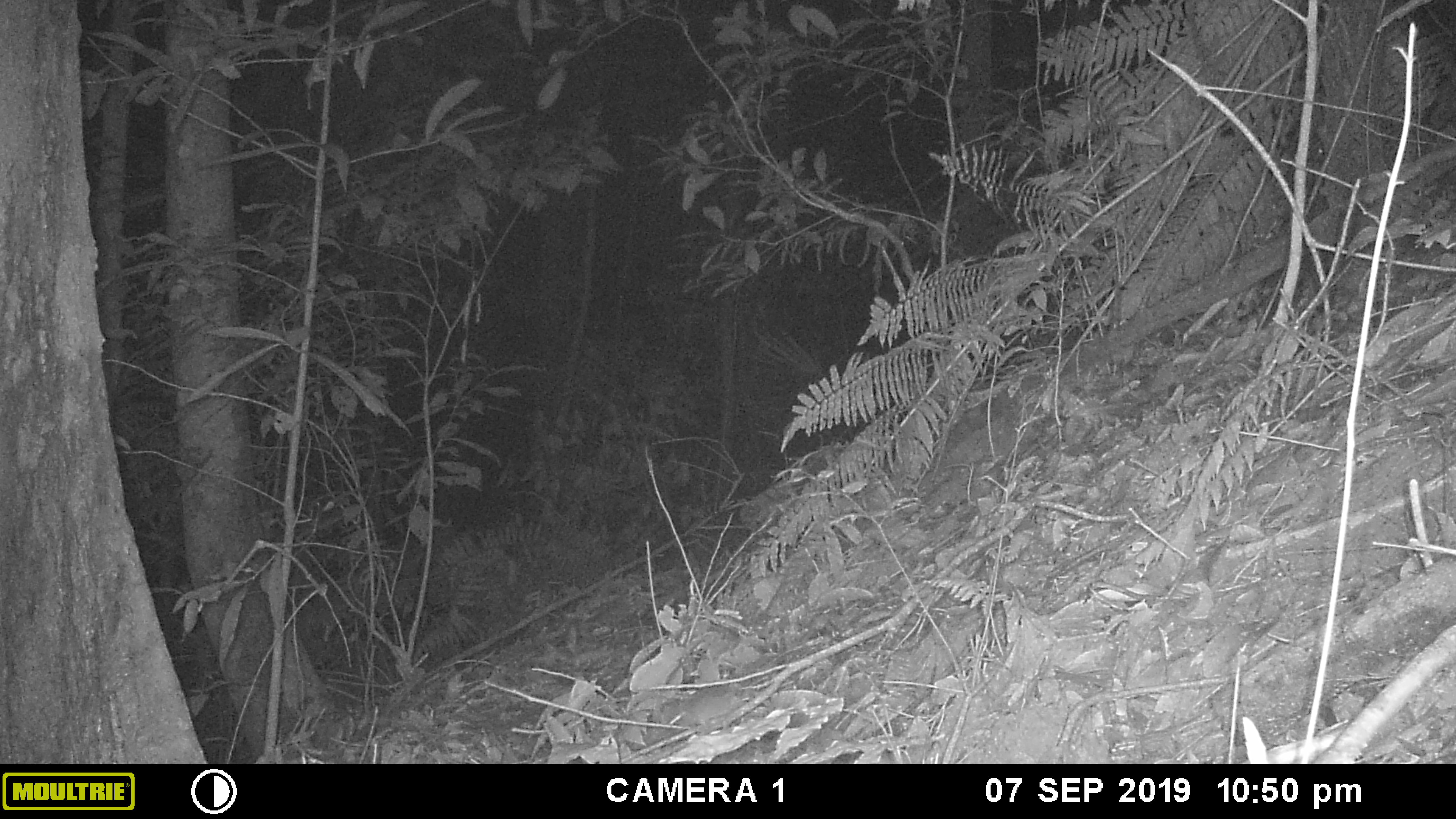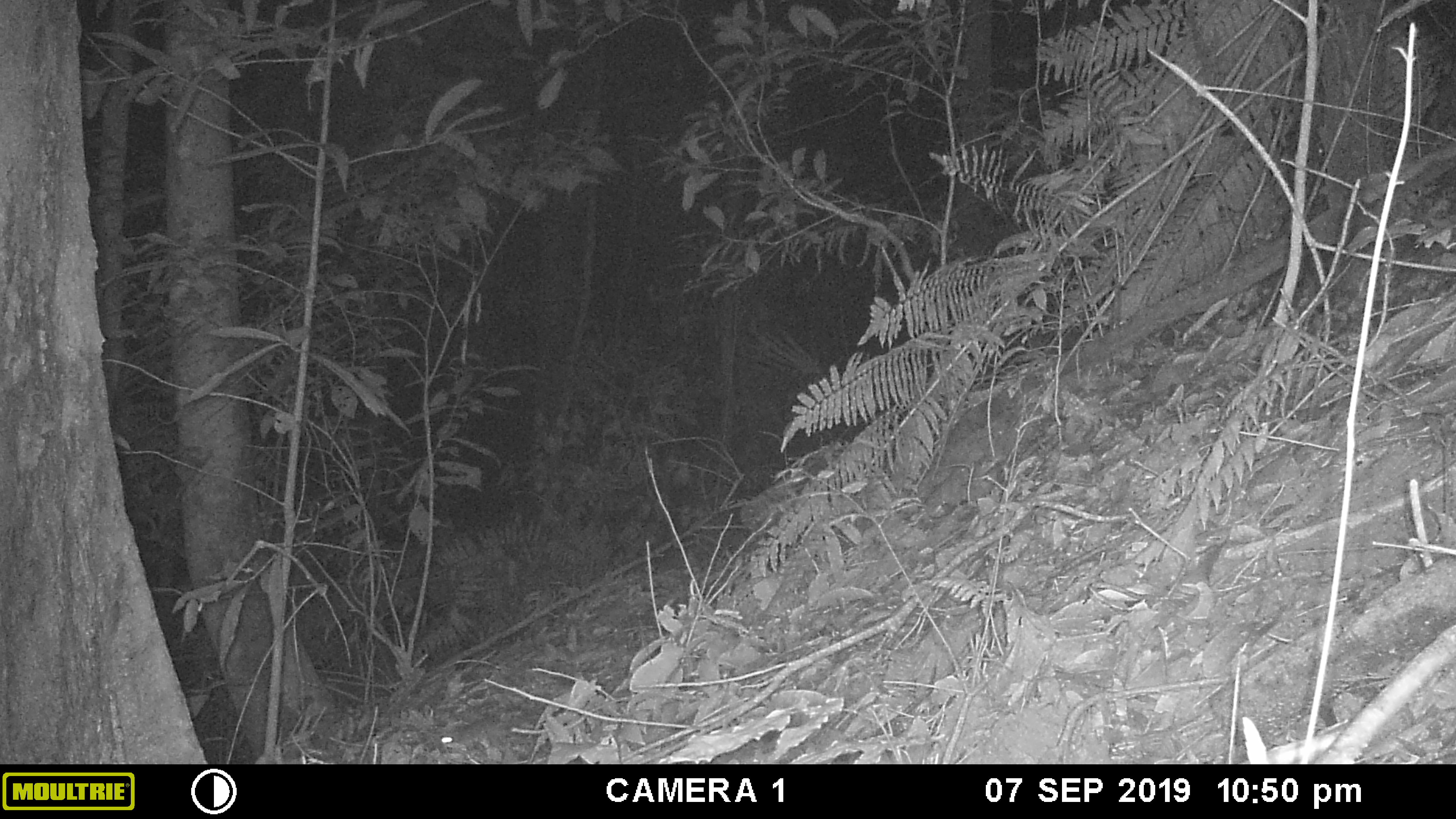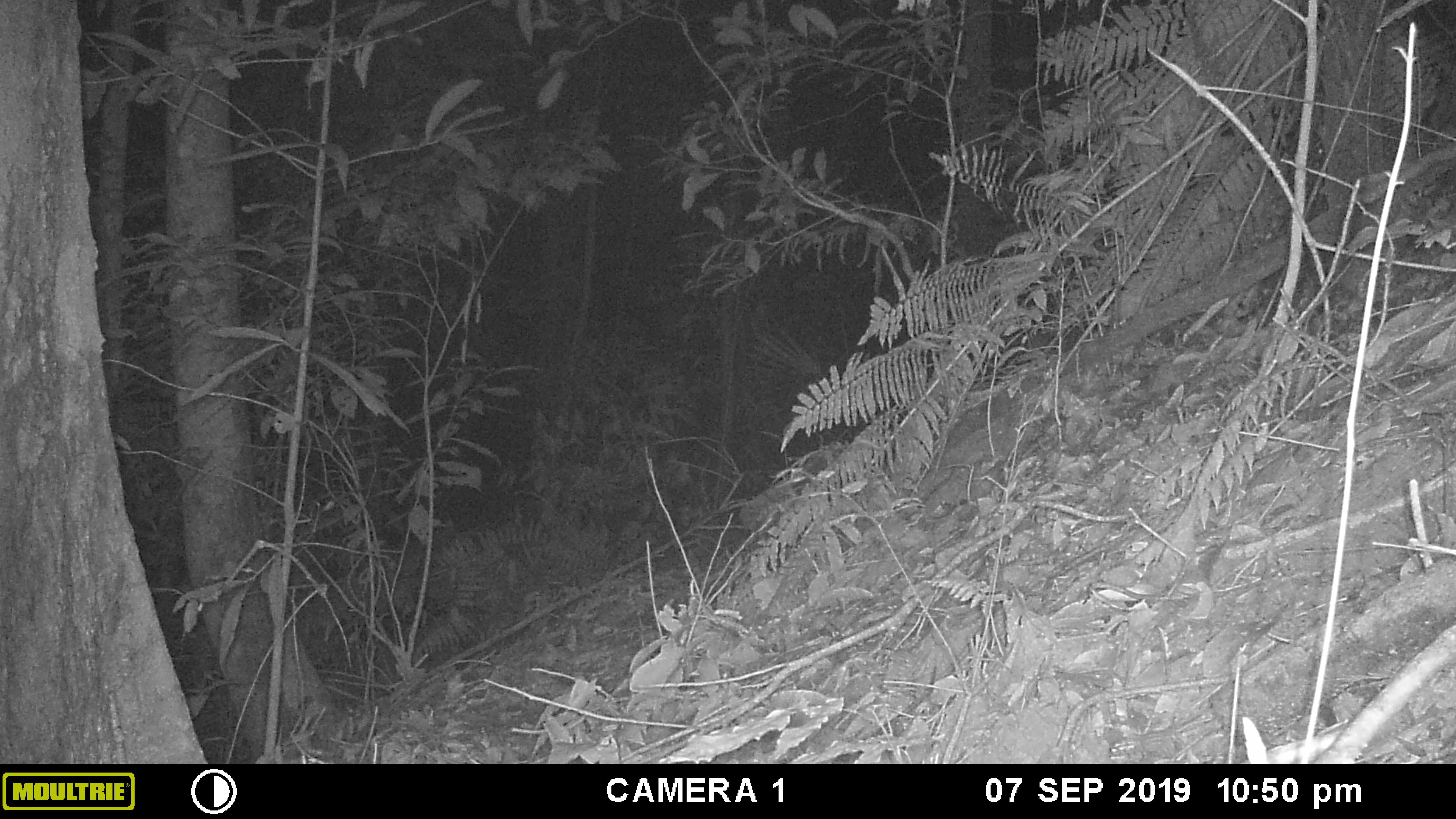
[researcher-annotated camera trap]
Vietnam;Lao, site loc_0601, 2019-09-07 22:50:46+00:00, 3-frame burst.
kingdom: Animalia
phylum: Chordata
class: Mammalia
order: Rodentia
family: Muridae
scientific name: Muridae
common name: old-world mice and rats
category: unidentified murid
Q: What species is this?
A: Unidentified murid (old-world mice and rats) (Muridae).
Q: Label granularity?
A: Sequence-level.